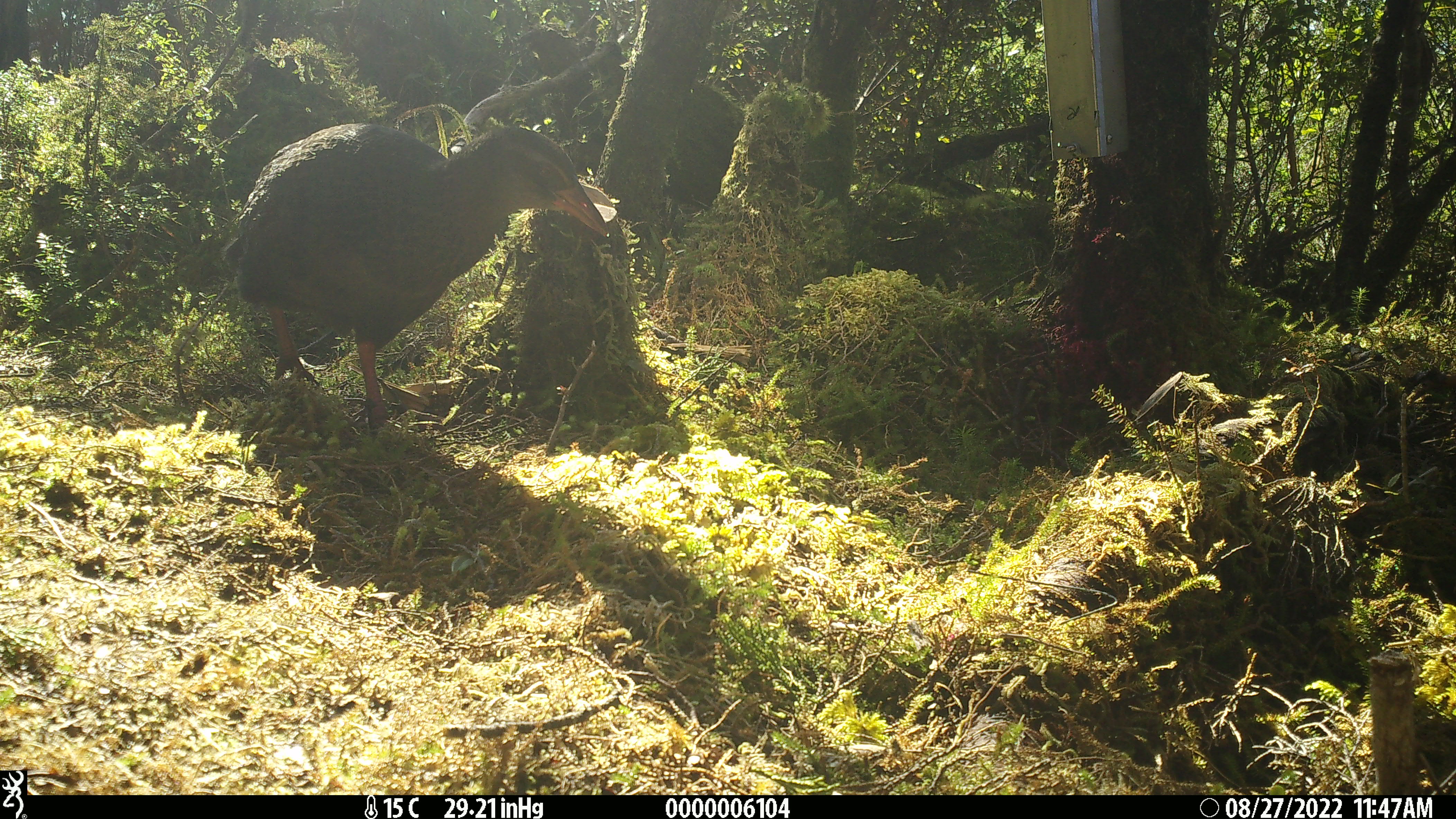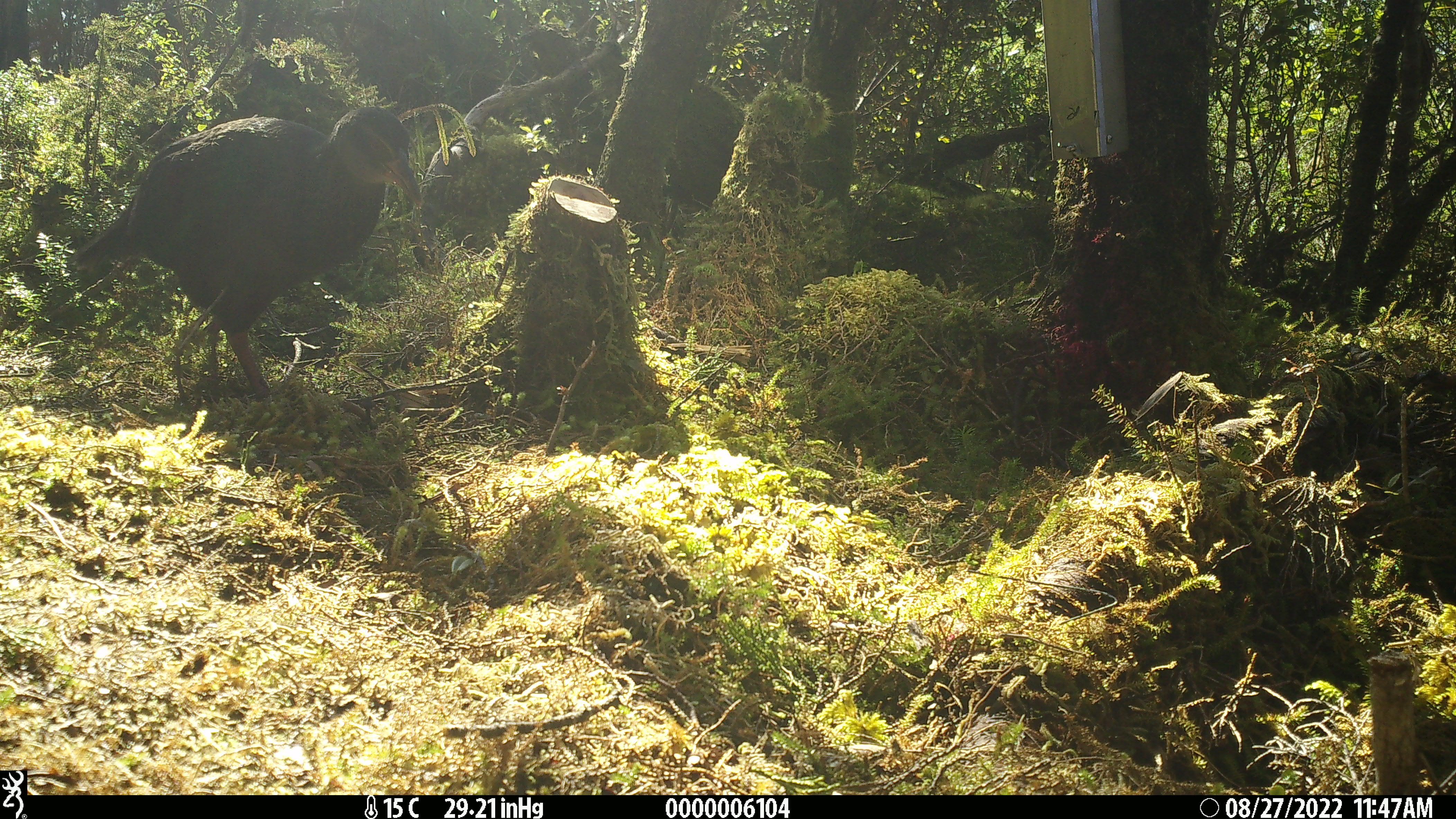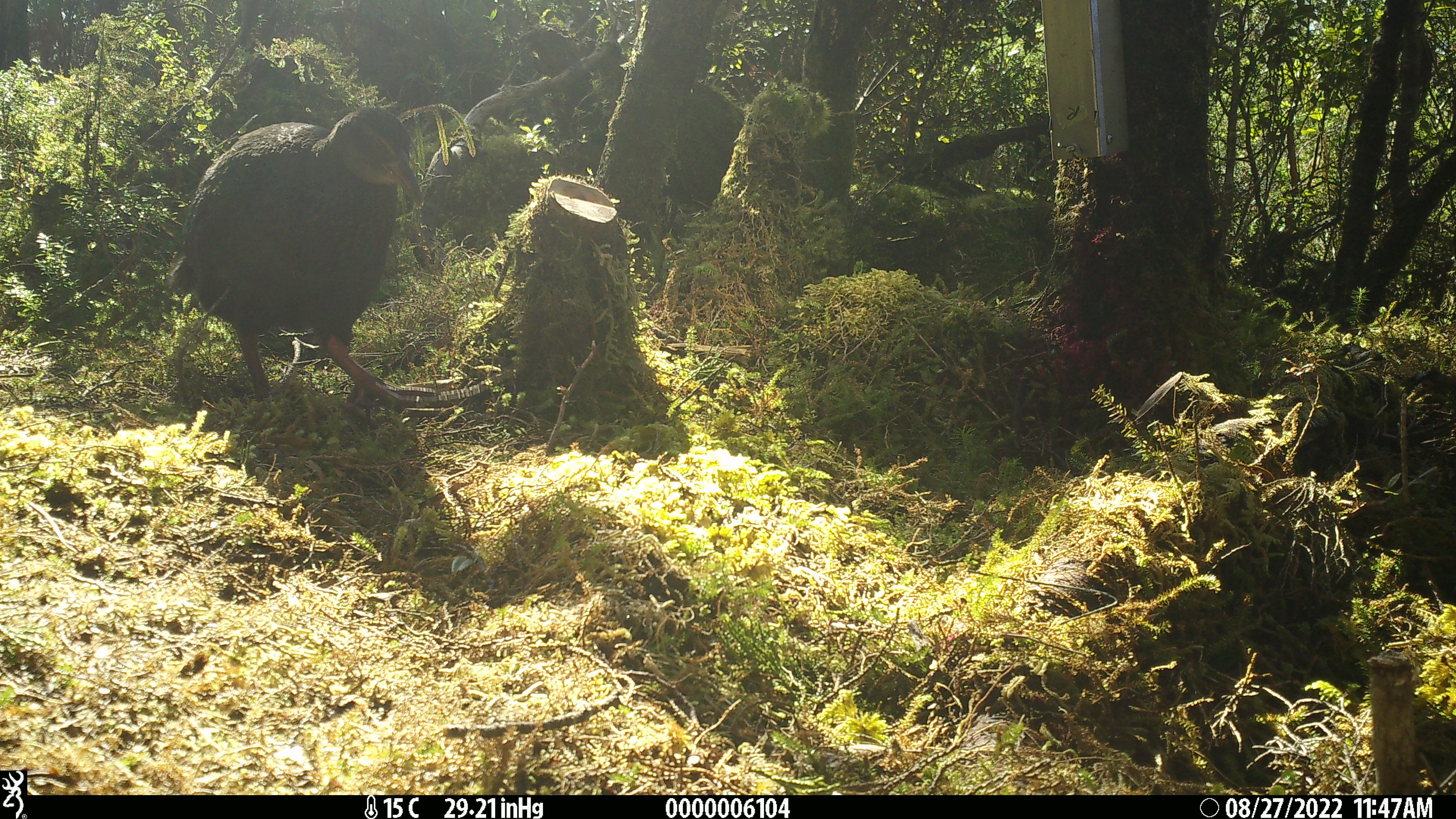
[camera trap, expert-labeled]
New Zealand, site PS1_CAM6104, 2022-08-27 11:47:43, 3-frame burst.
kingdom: Animalia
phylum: Chordata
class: Aves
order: Gruiformes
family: Rallidae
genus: Gallirallus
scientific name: Gallirallus australis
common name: weka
Weka (Gallirallus australis).